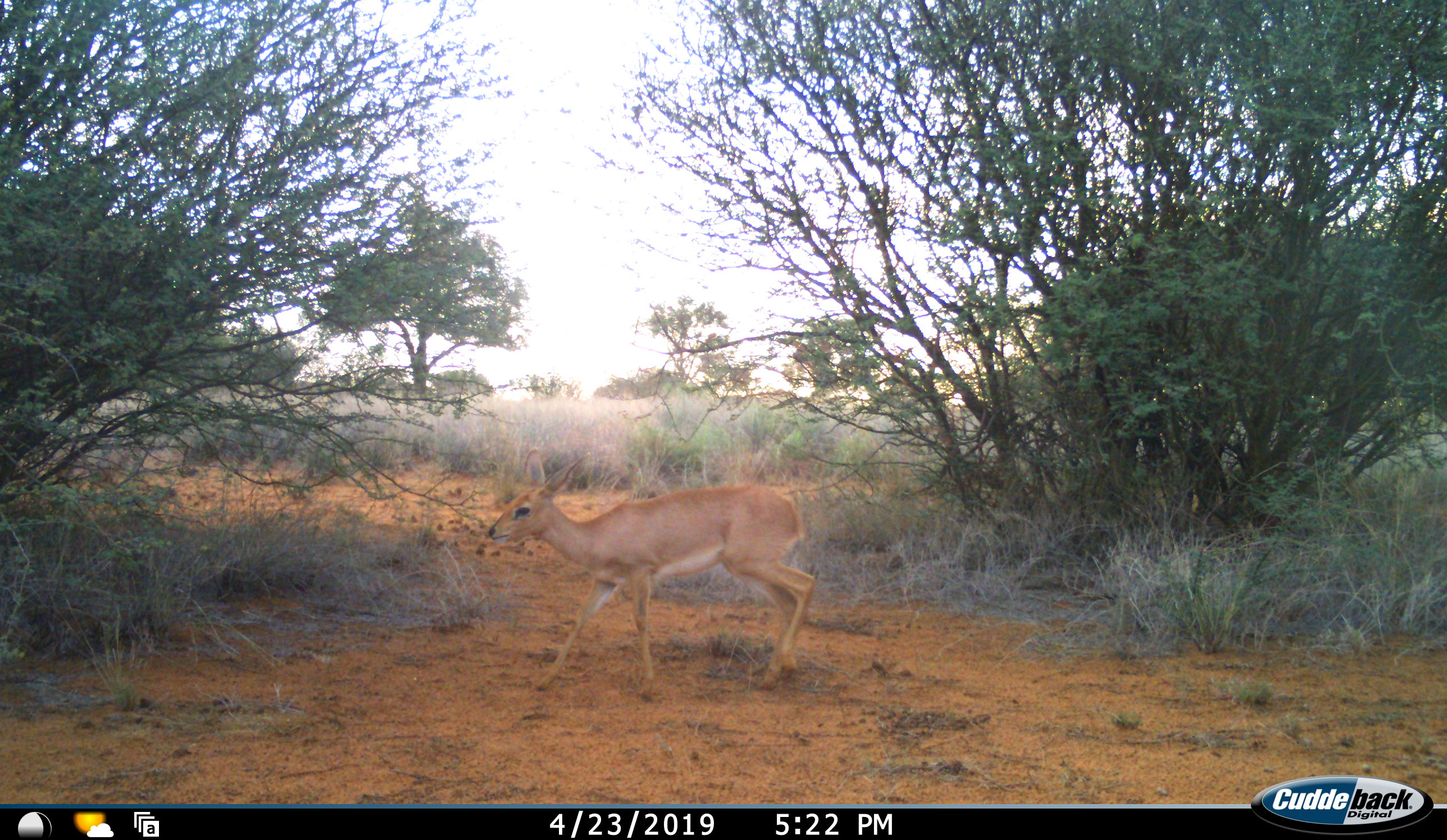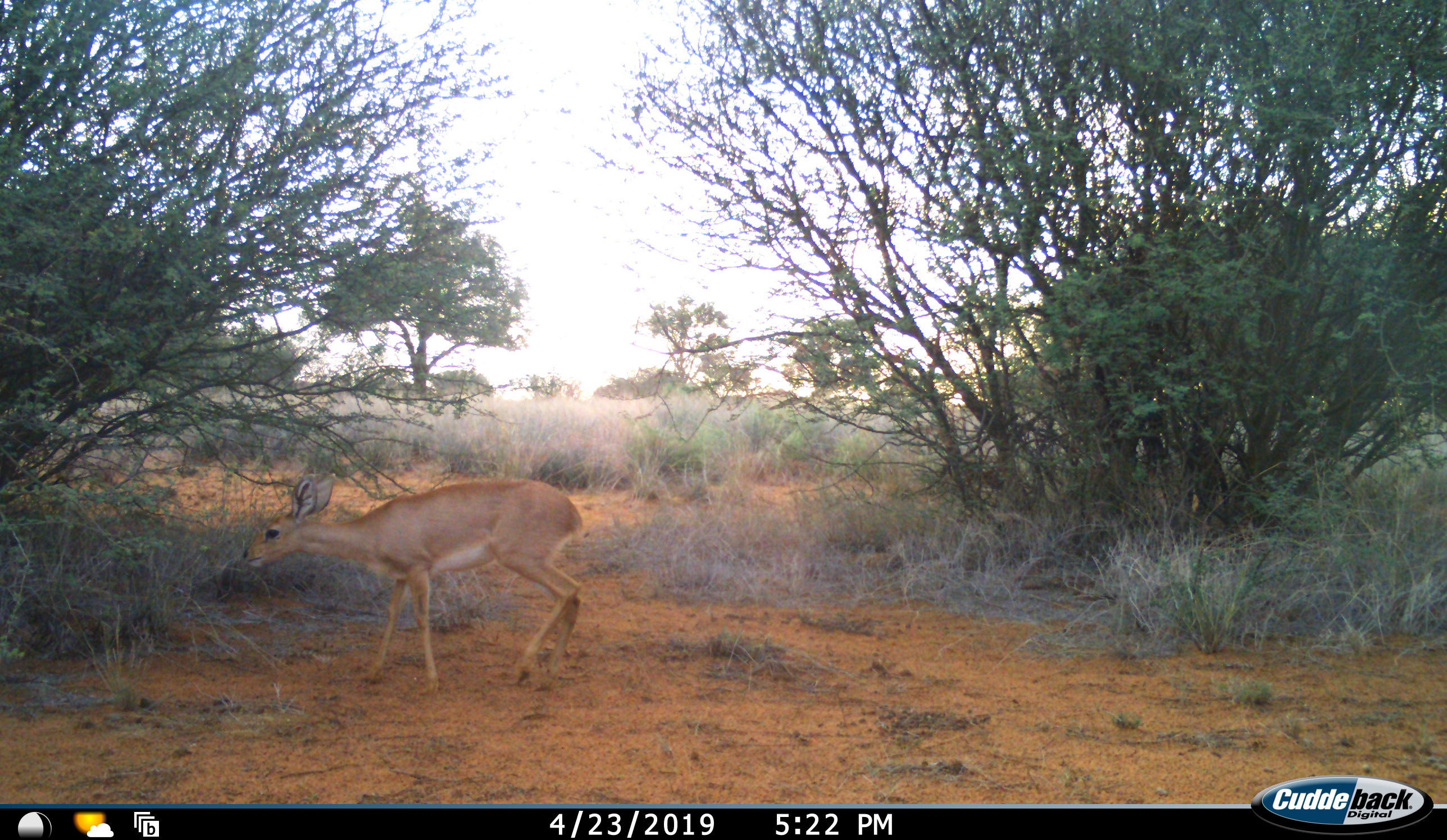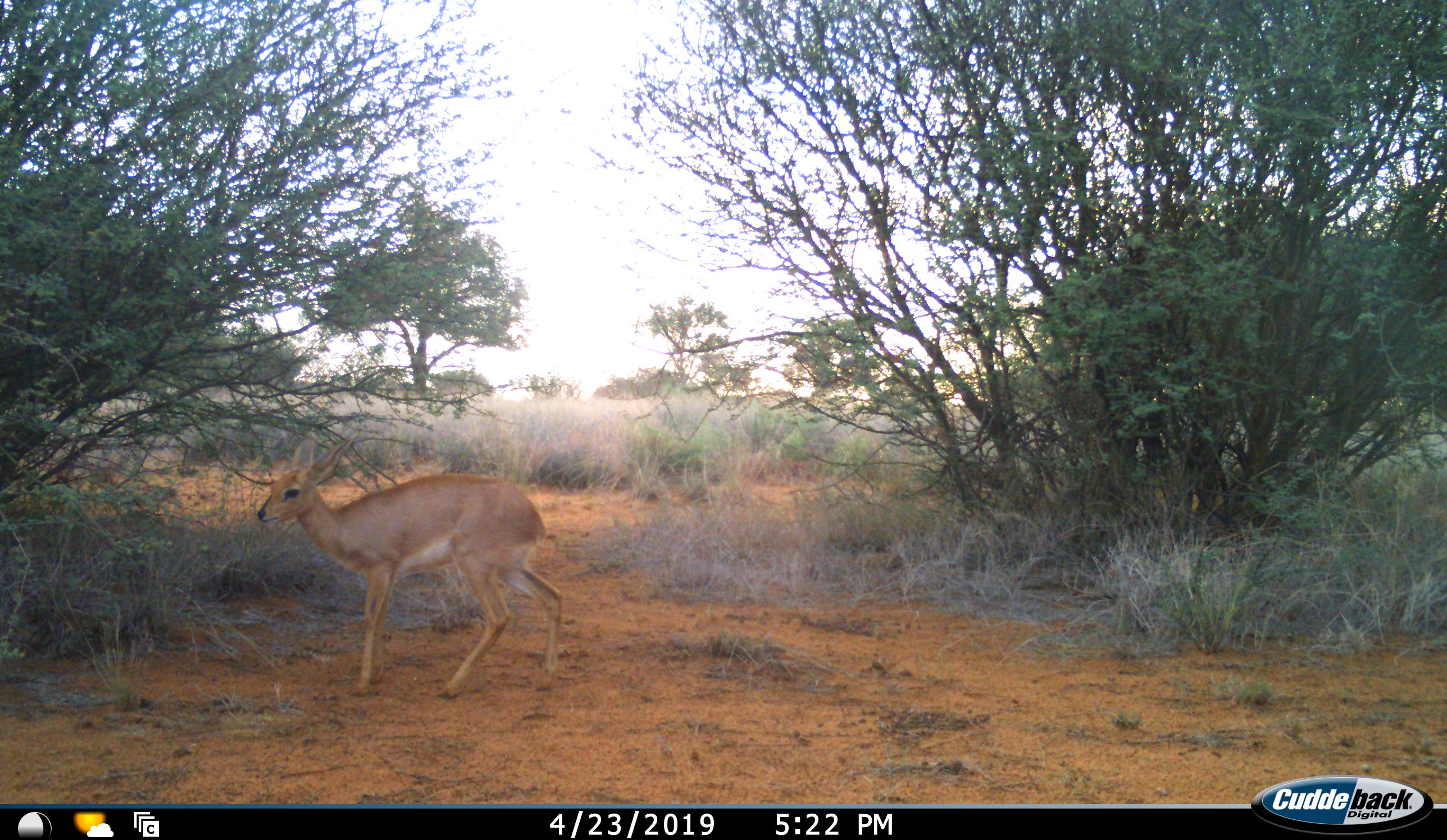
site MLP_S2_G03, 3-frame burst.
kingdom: Animalia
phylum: Chordata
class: Mammalia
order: Artiodactyla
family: Bovidae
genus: Raphicerus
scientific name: Raphicerus campestris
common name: steenbok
Steenbok (Raphicerus campestris), count 1. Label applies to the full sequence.